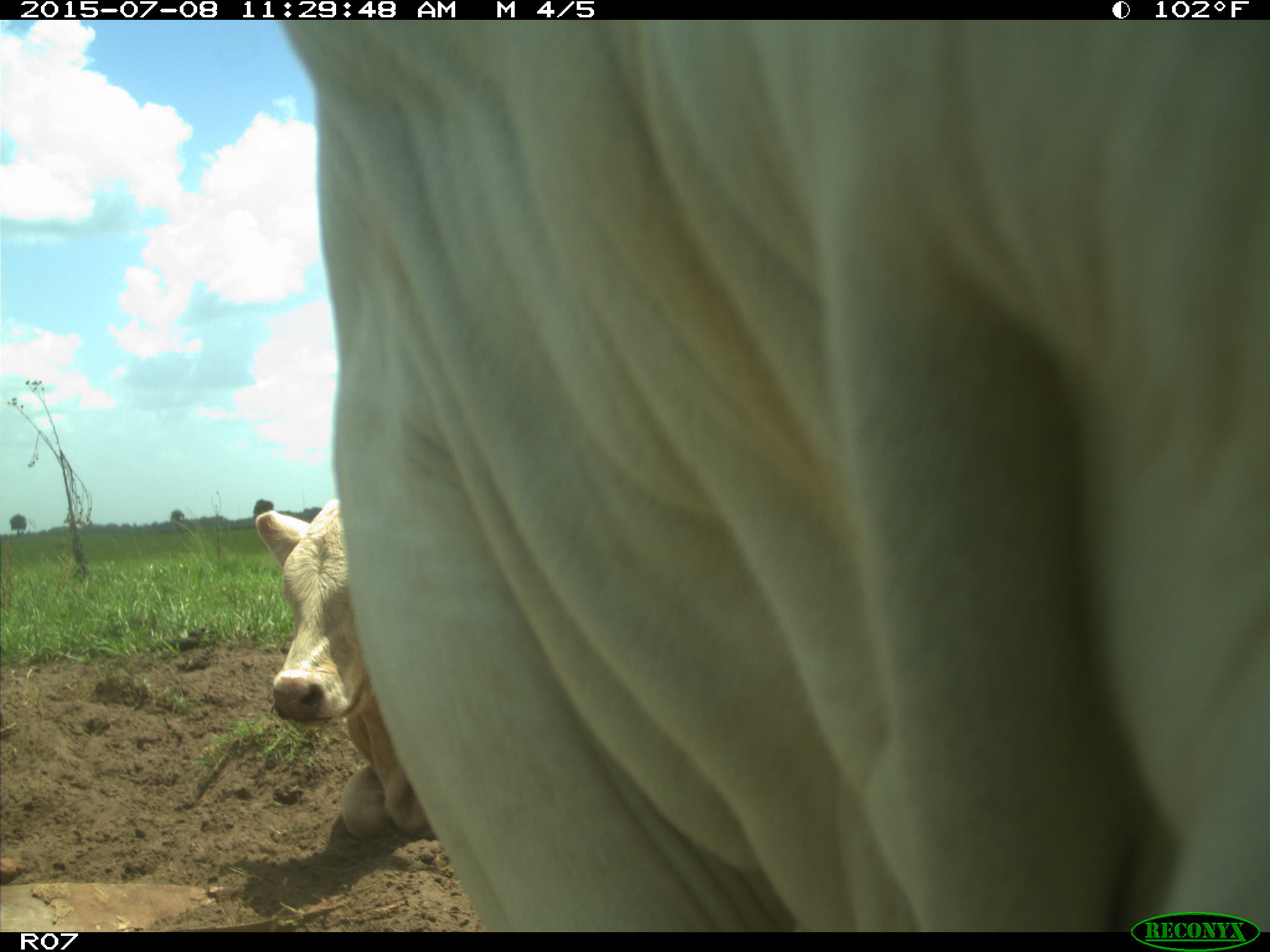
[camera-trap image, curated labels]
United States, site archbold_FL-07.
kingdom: Animalia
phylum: Chordata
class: Mammalia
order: Artiodactyla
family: Bovidae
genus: Bos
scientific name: Bos taurus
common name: domestic cow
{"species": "Bos taurus (domestic cow)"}